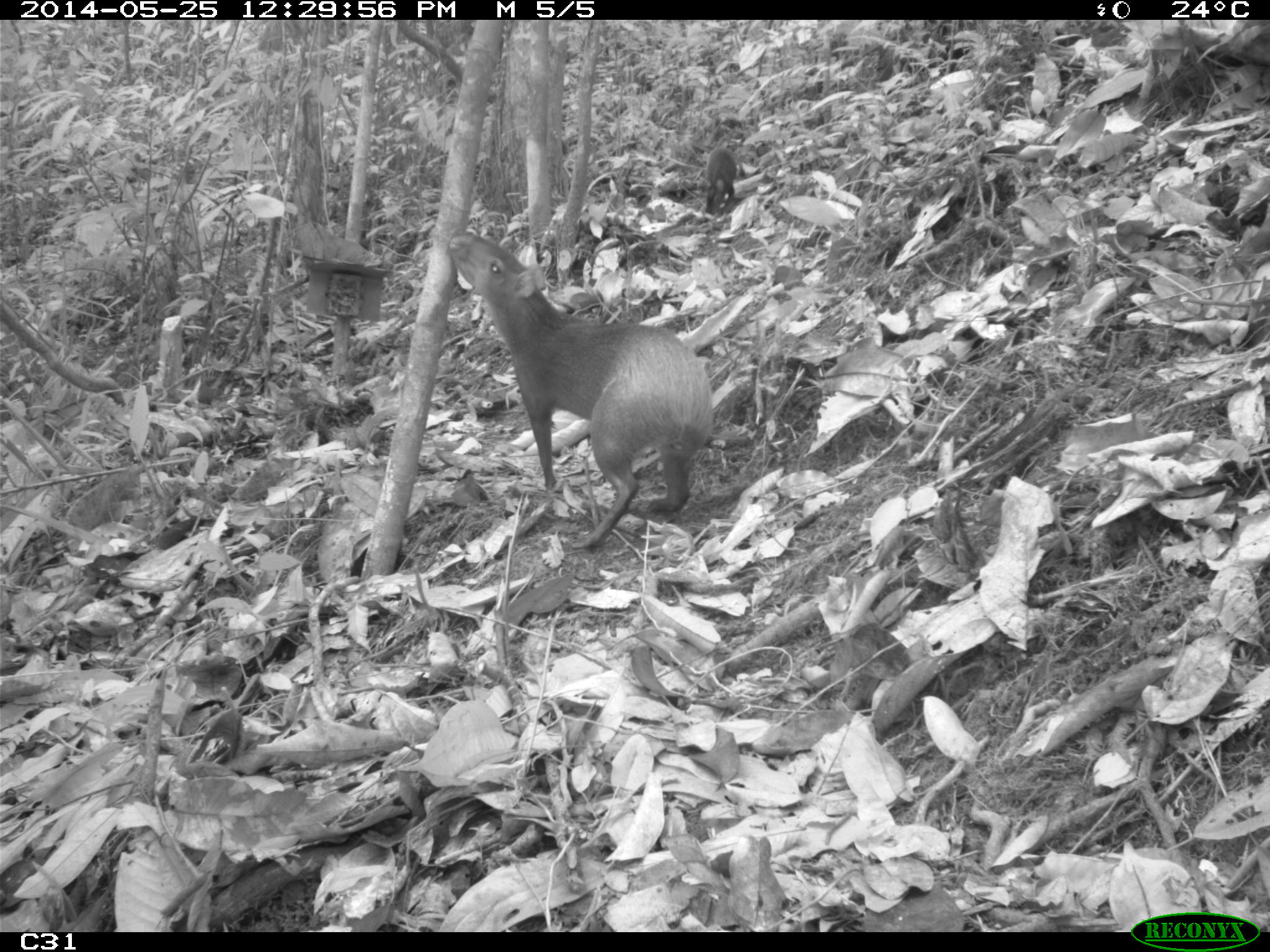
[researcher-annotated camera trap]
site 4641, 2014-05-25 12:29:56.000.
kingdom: Animalia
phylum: Chordata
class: Mammalia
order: Rodentia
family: Dasyproctidae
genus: Dasyprocta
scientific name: Dasyprocta leporina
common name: red-rumped agouti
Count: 3.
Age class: adult.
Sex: female.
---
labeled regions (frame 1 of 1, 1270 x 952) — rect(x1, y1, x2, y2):
dasyprocta leporina: rect(449, 230, 715, 548); rect(699, 145, 738, 216)